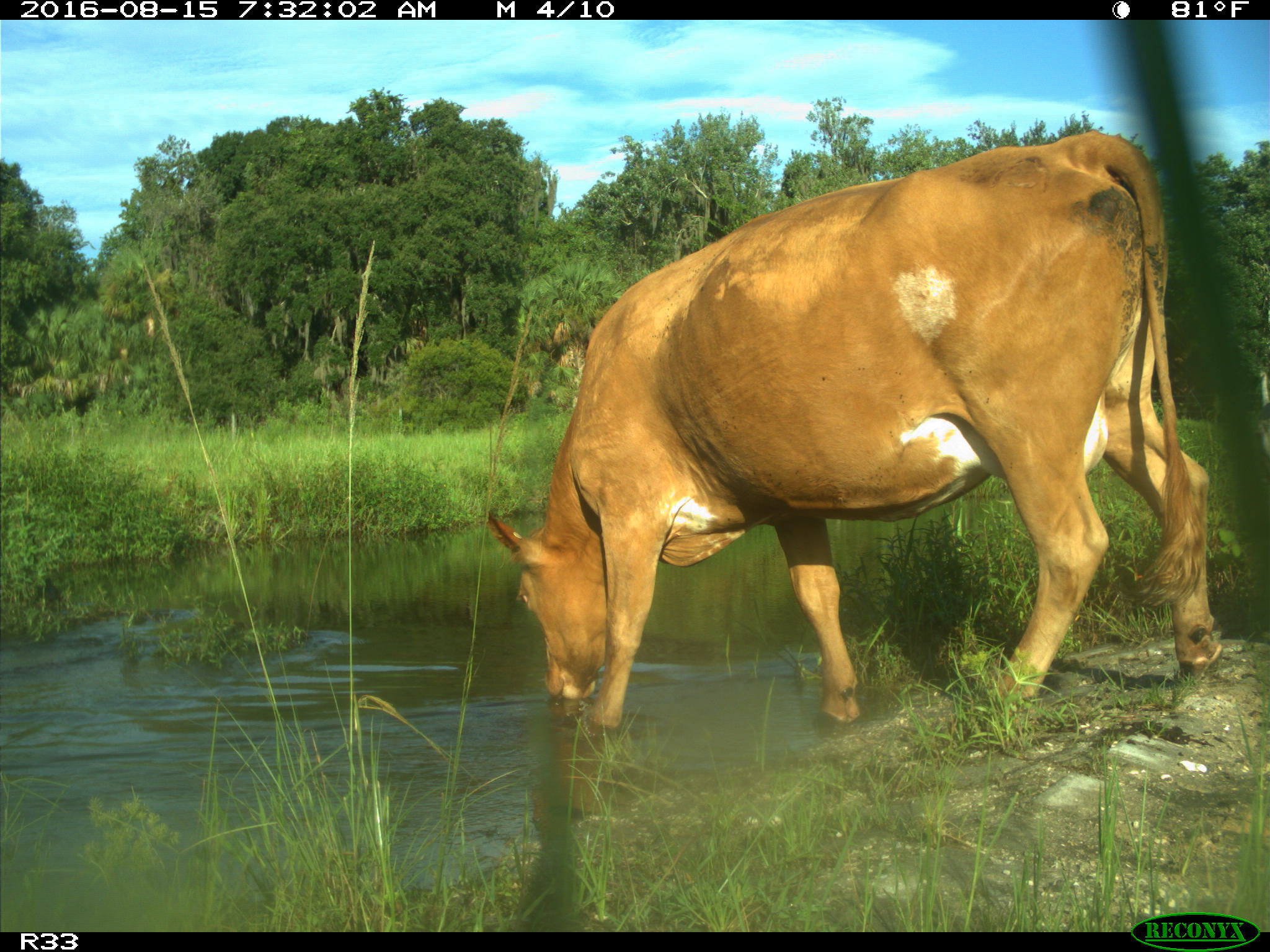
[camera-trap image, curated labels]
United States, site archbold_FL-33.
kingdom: Animalia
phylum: Chordata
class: Mammalia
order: Artiodactyla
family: Bovidae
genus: Bos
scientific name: Bos taurus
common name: domestic cow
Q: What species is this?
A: Bos taurus (domestic cow).